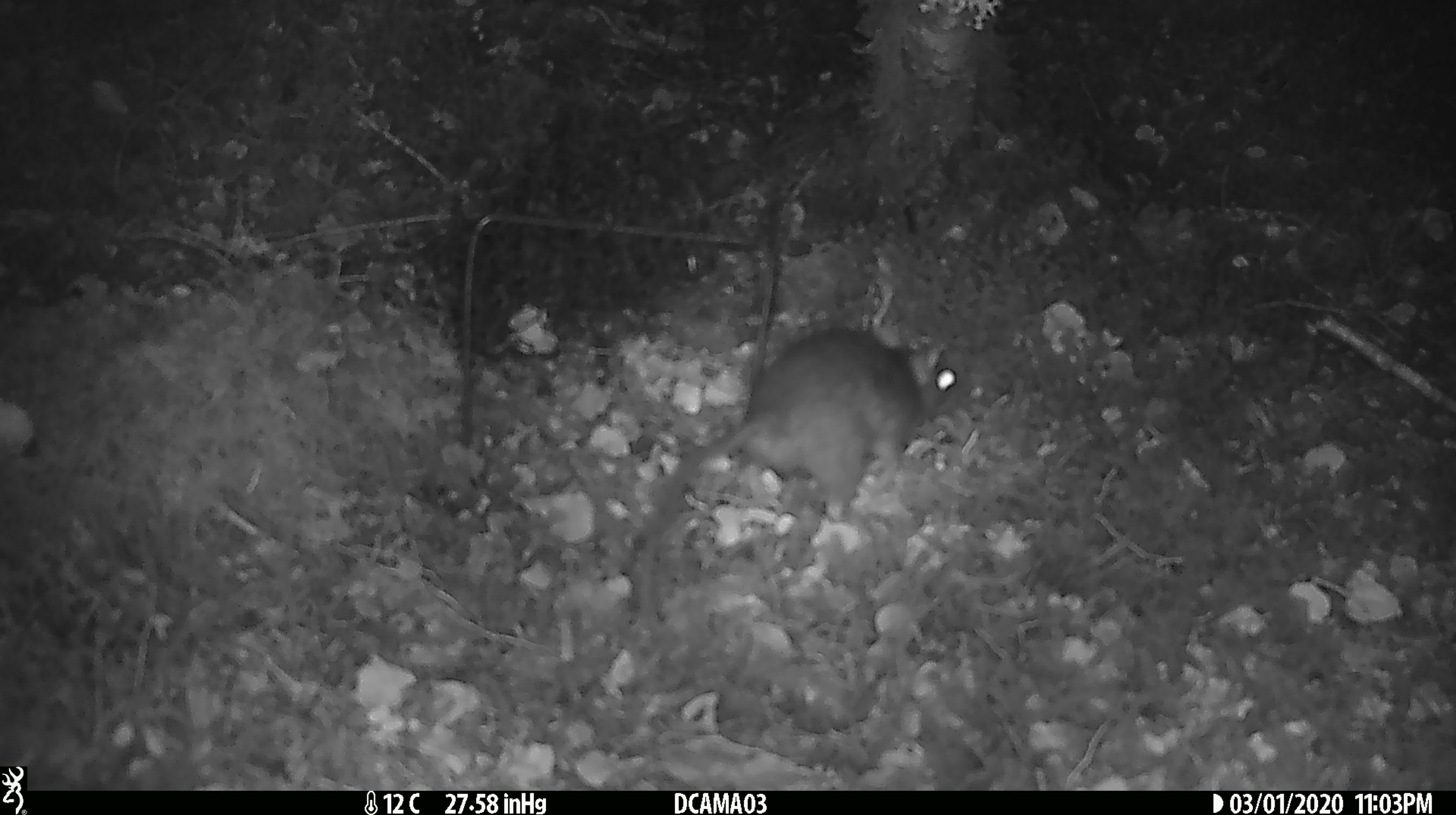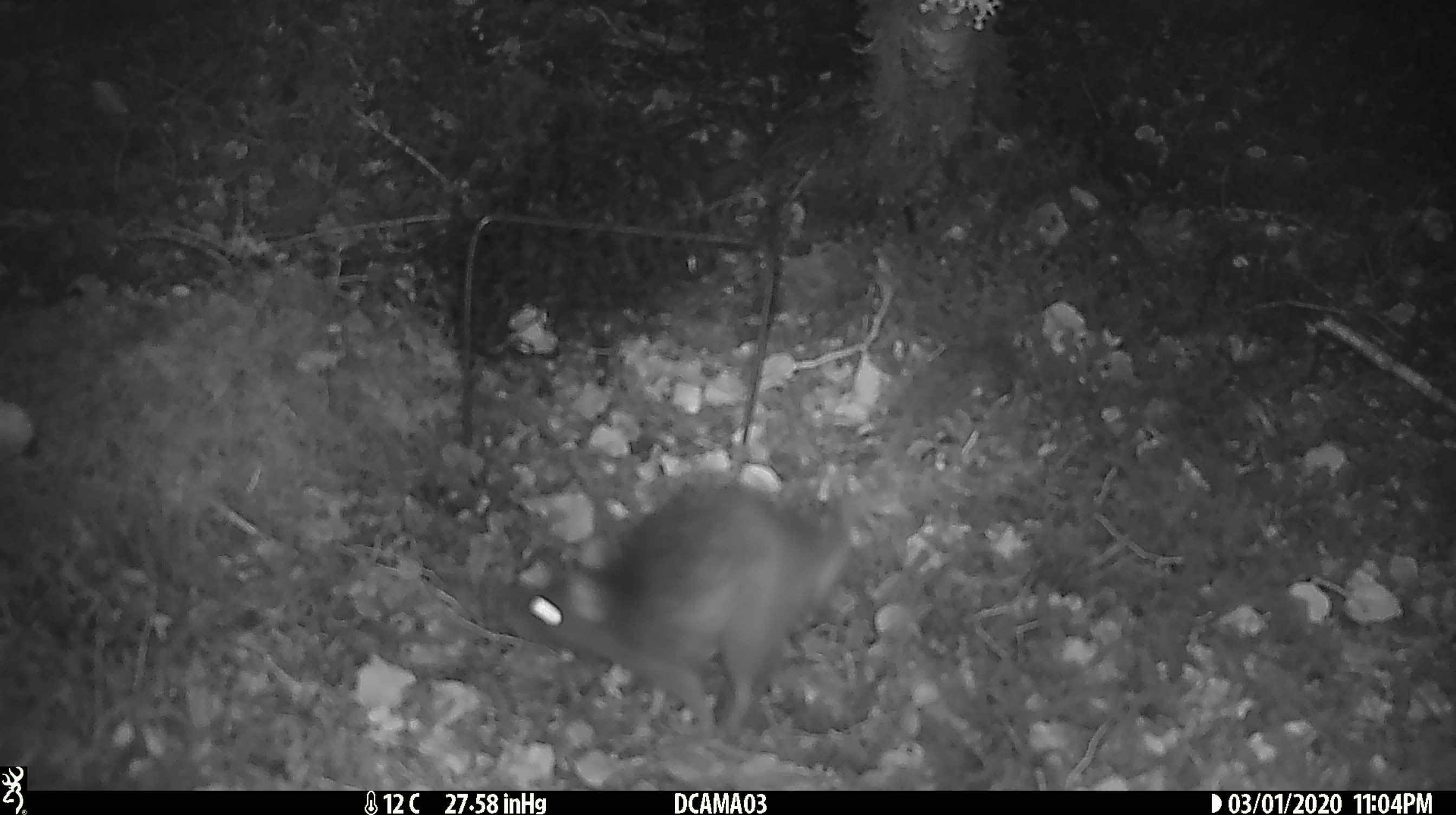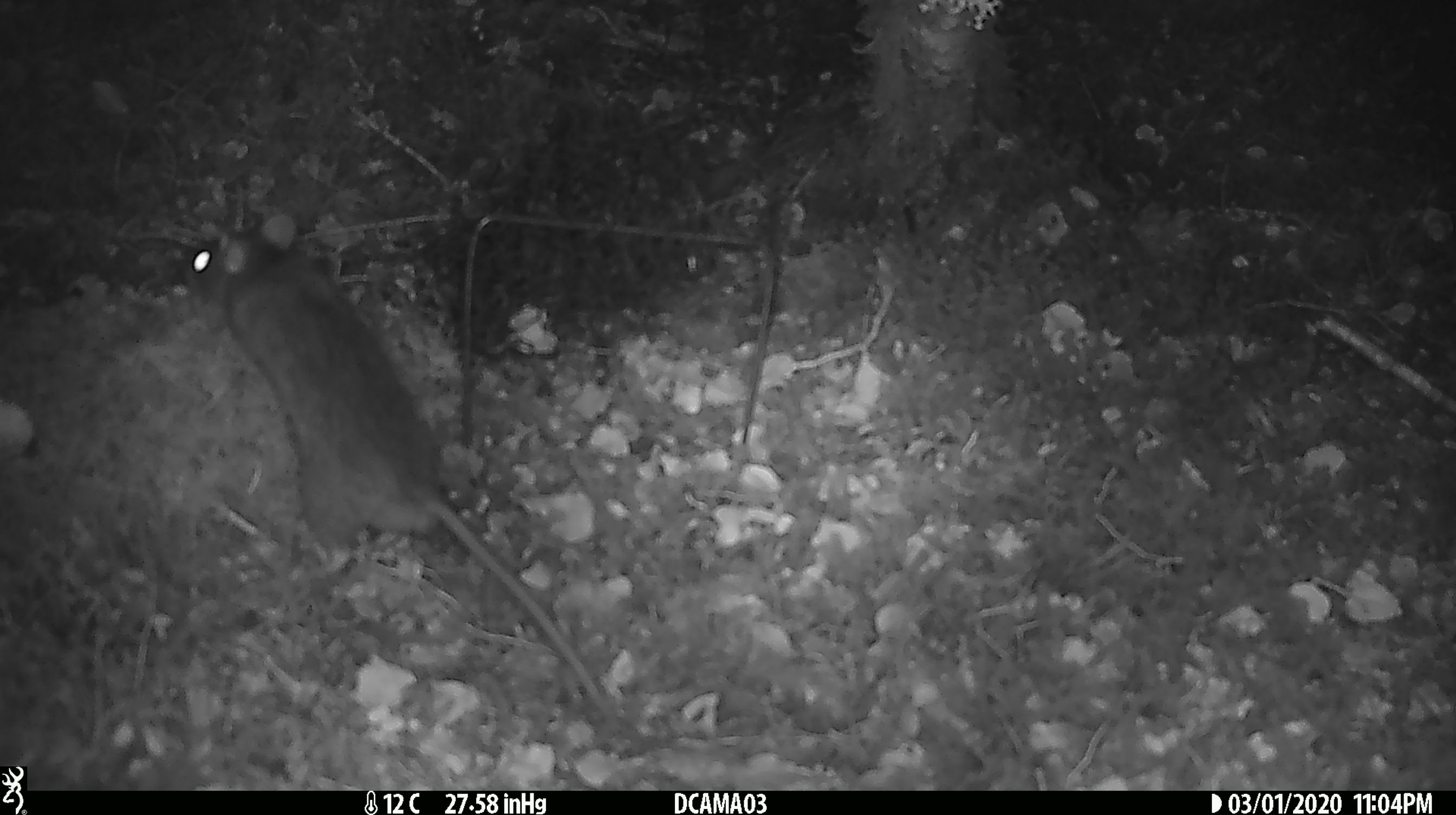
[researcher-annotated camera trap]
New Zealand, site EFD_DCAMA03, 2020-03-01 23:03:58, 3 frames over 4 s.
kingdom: Animalia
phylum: Chordata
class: Mammalia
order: Rodentia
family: Muridae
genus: Rattus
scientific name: Rattus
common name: rat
Rat (Rattus).